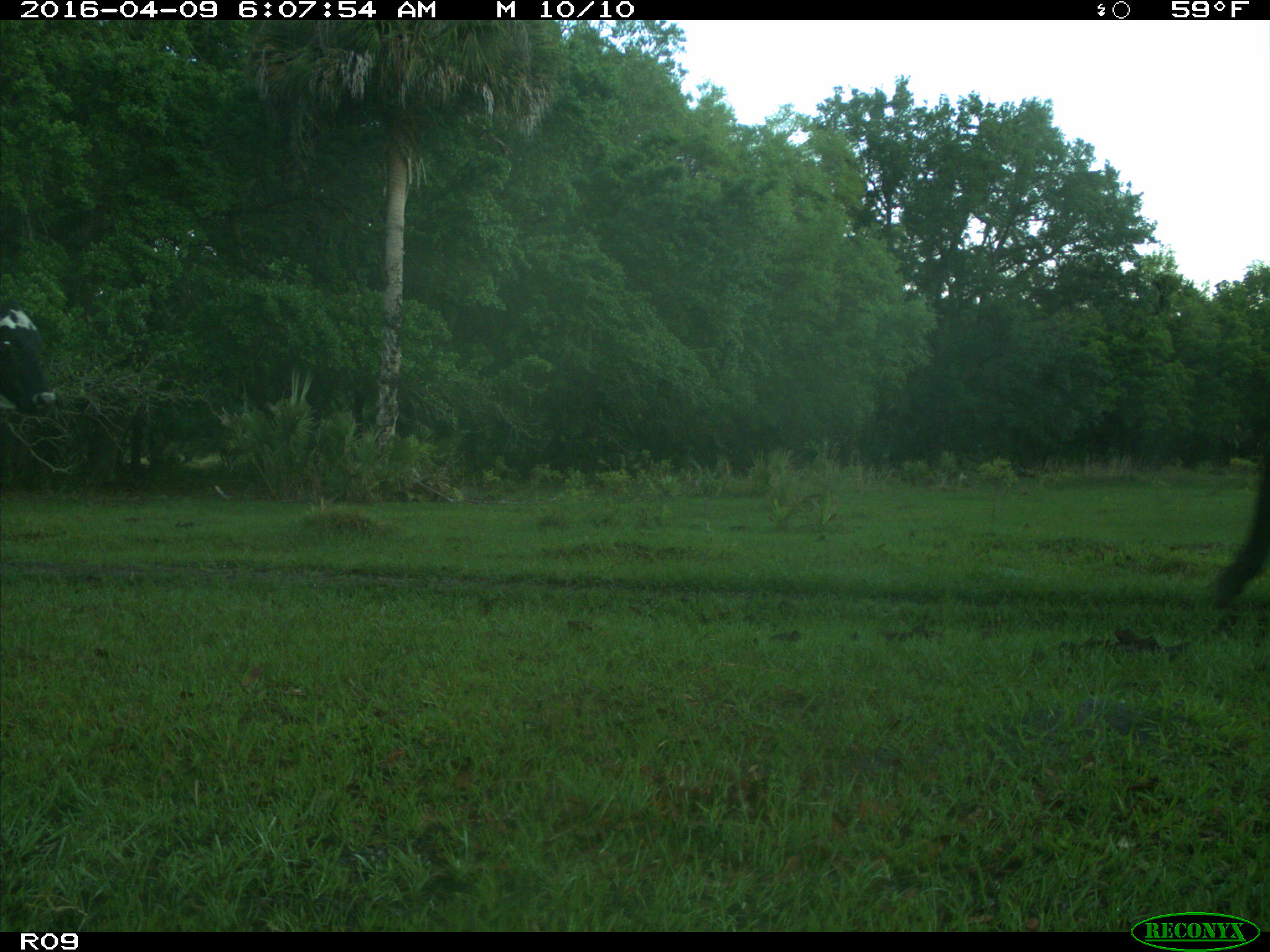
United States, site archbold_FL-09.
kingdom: Animalia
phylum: Chordata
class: Mammalia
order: Artiodactyla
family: Bovidae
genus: Bos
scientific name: Bos taurus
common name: domestic cow